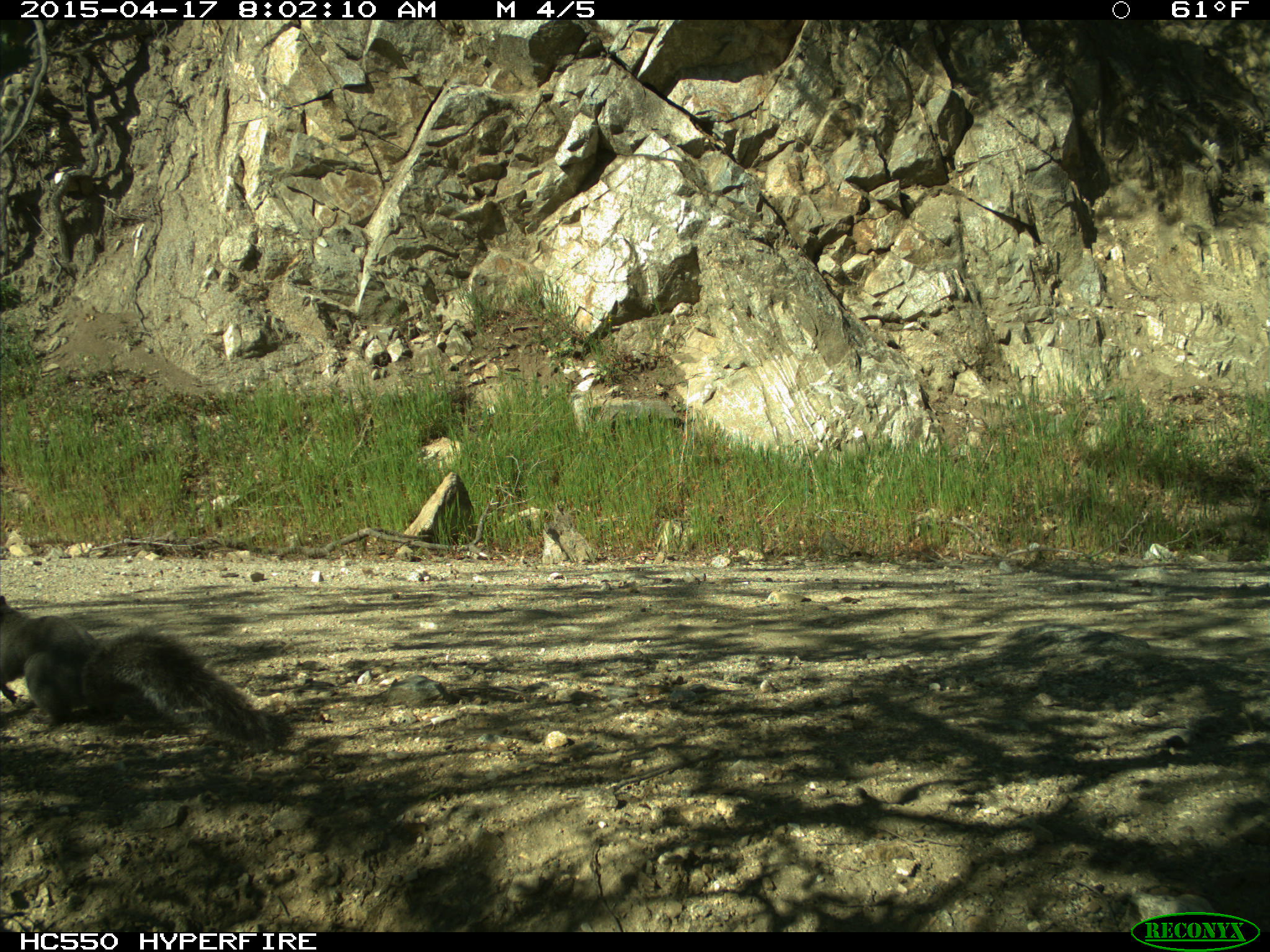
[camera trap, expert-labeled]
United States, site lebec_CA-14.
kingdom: Animalia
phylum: Chordata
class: Mammalia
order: Rodentia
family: Sciuridae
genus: Sciurus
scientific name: Sciurus carolinensis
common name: eastern gray squirrel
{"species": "Sciurus carolinensis (eastern gray squirrel)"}